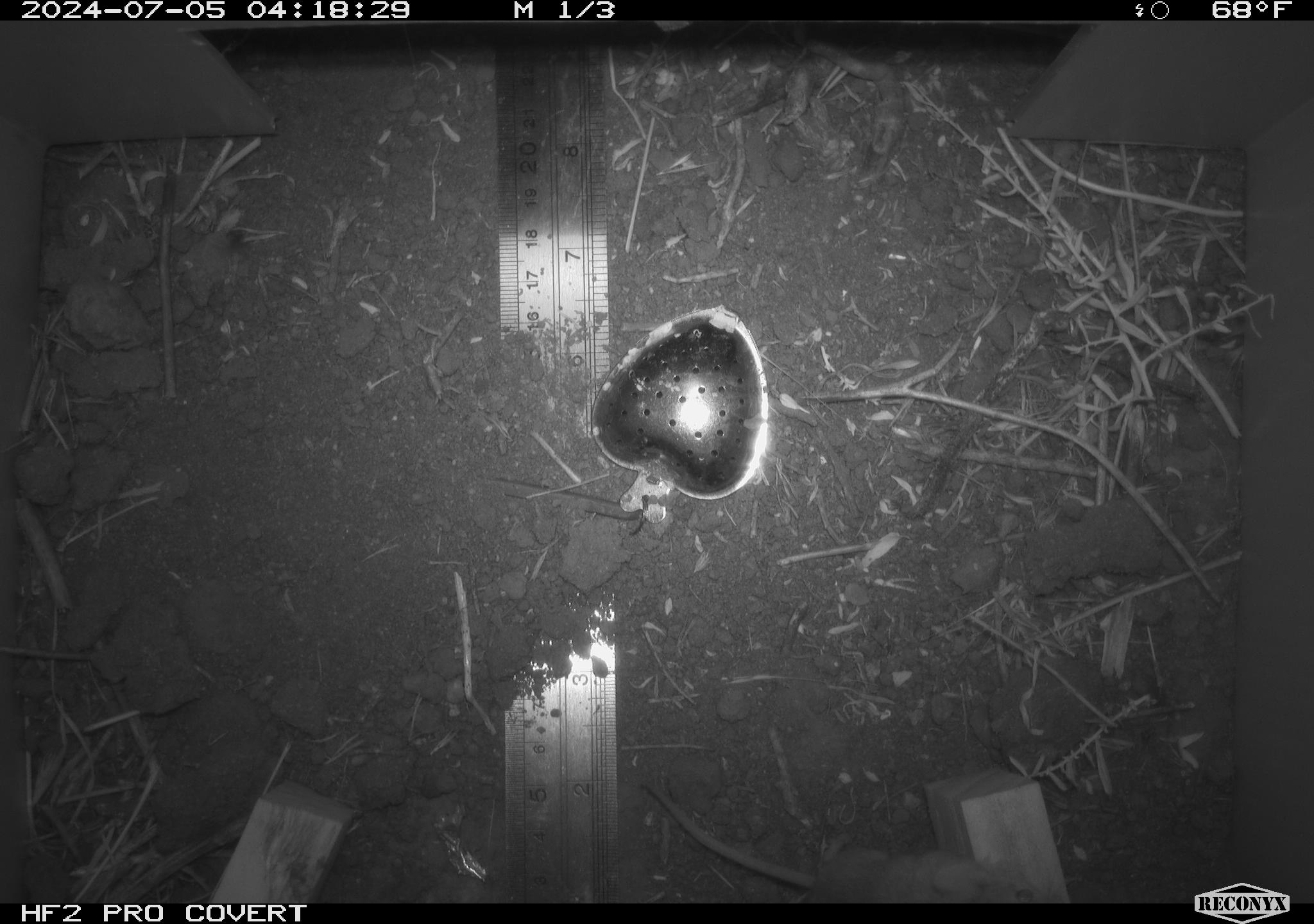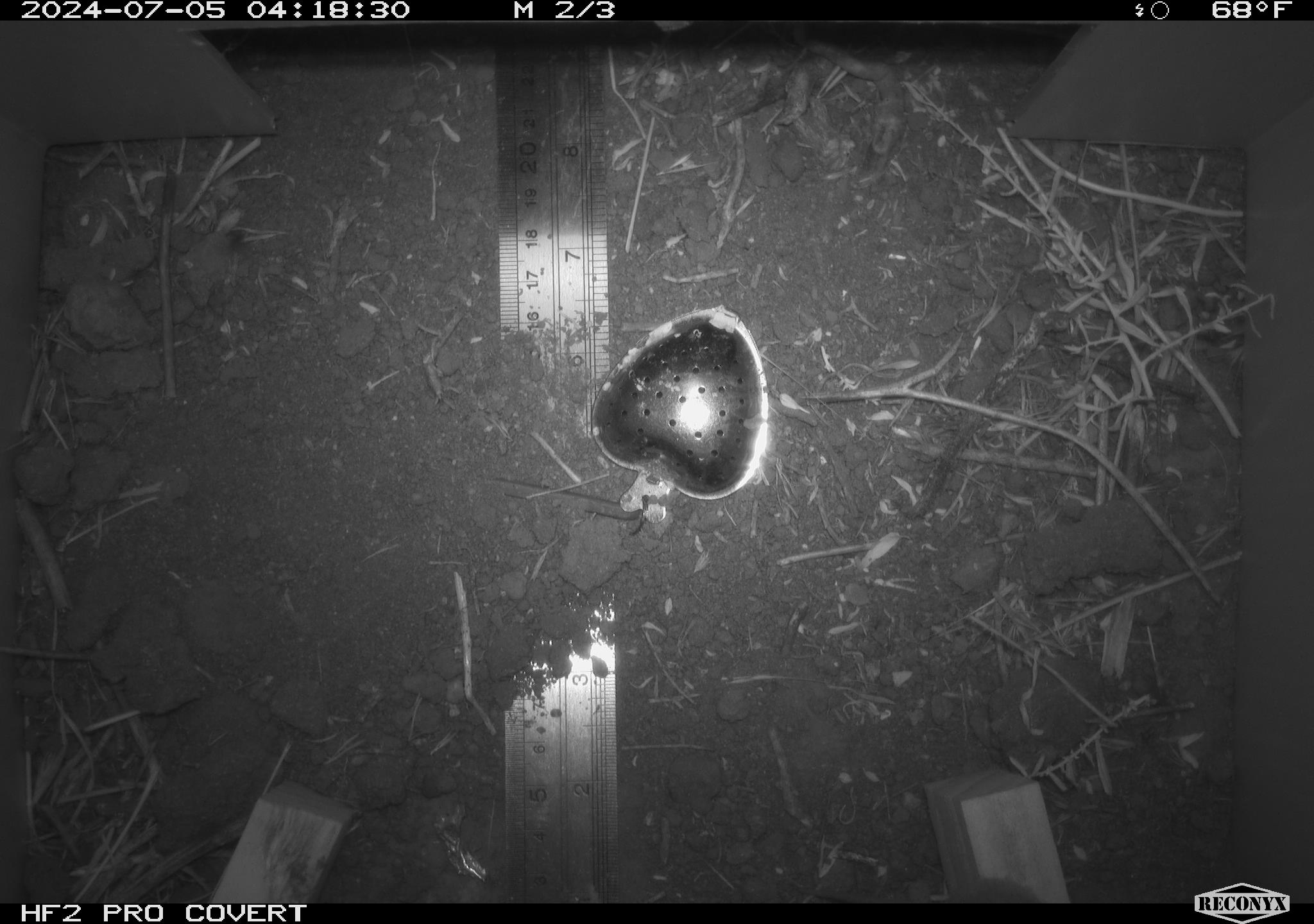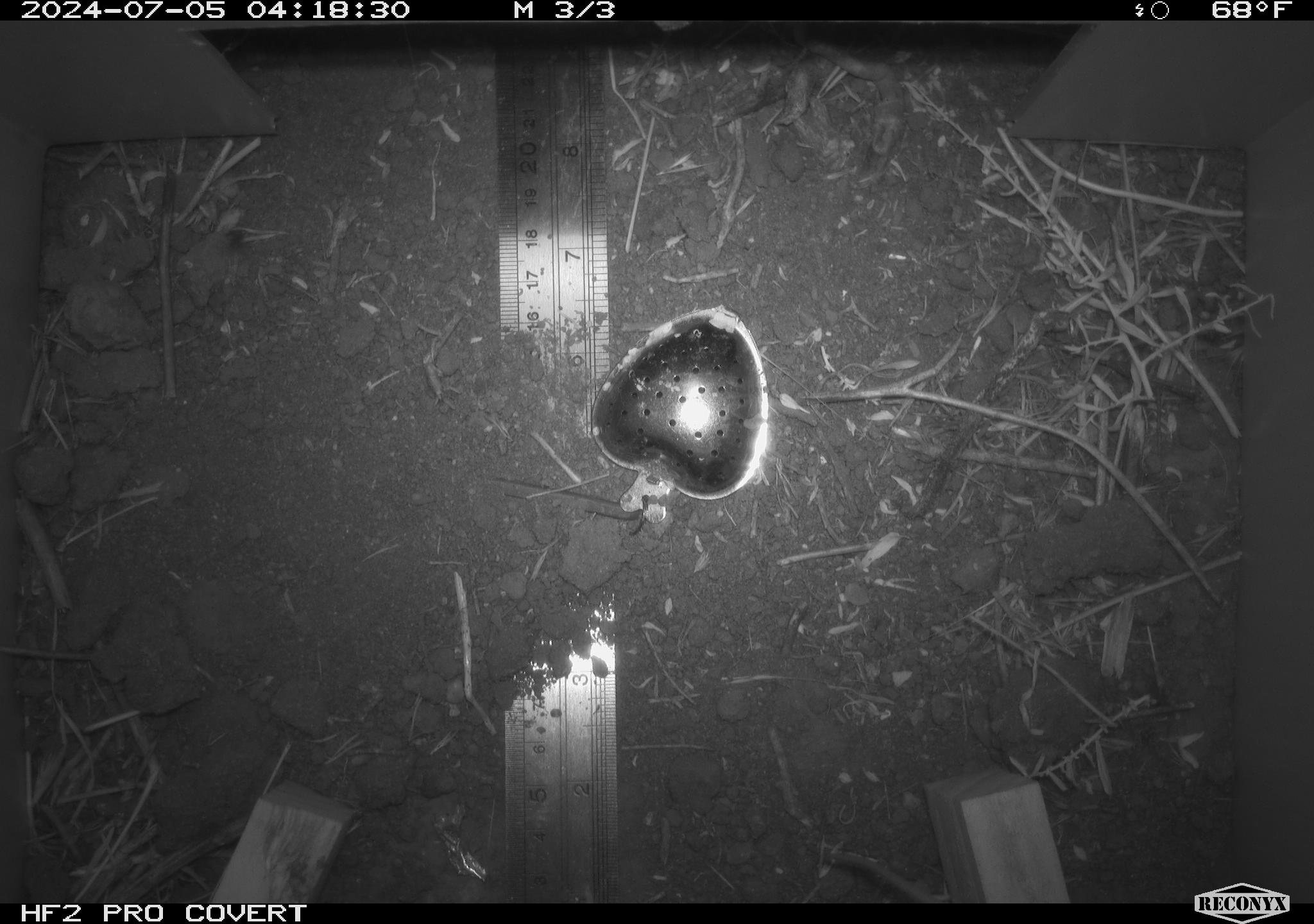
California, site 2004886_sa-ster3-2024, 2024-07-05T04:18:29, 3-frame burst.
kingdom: Animalia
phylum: Chordata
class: Mammalia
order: Rodentia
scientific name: Rodentia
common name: mouse species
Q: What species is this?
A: Mouse species (Rodentia).